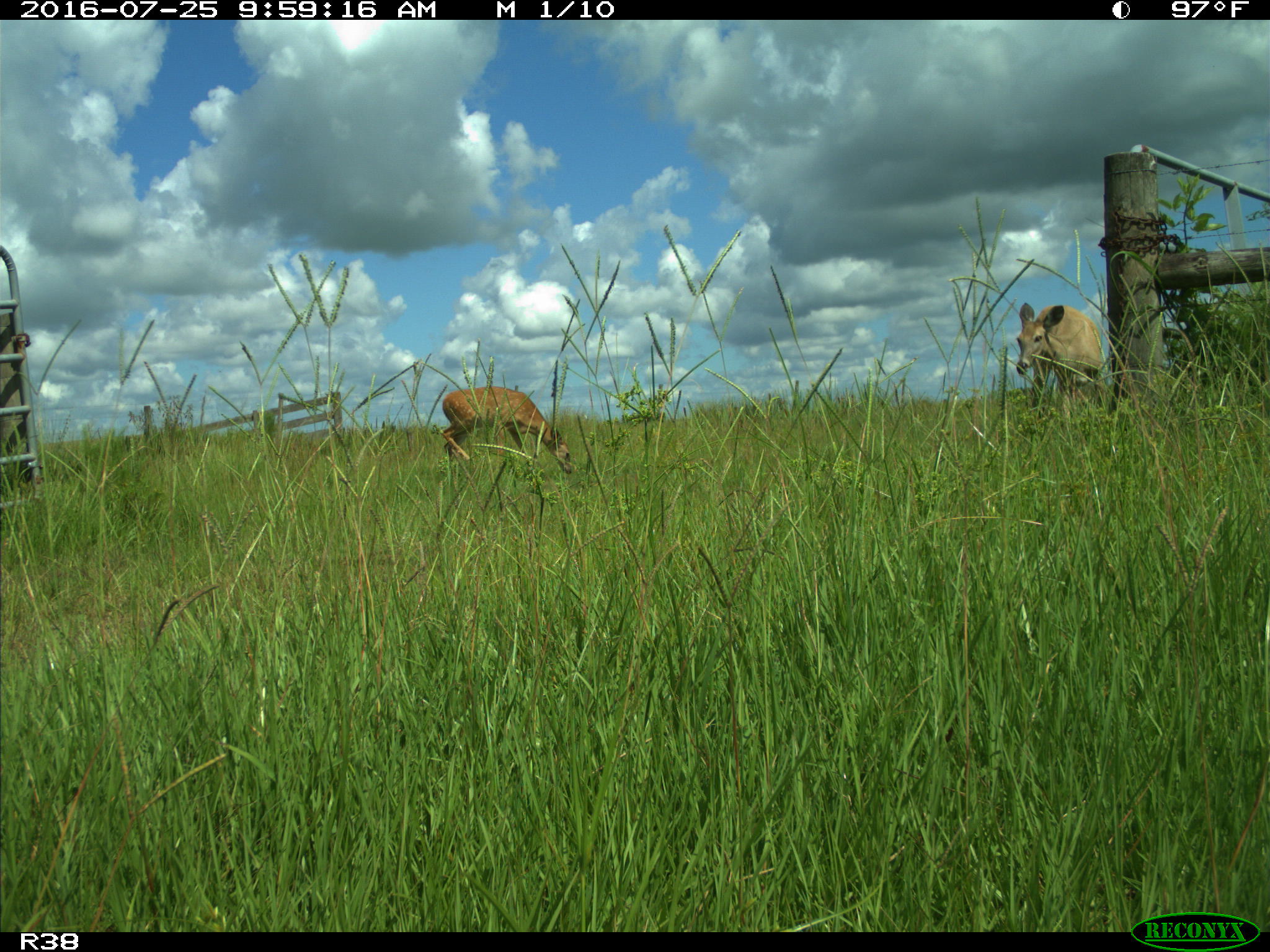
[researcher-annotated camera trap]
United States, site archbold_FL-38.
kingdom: Animalia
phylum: Chordata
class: Mammalia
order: Artiodactyla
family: Cervidae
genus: Odocoileus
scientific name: Odocoileus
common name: deer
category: unidentified deer